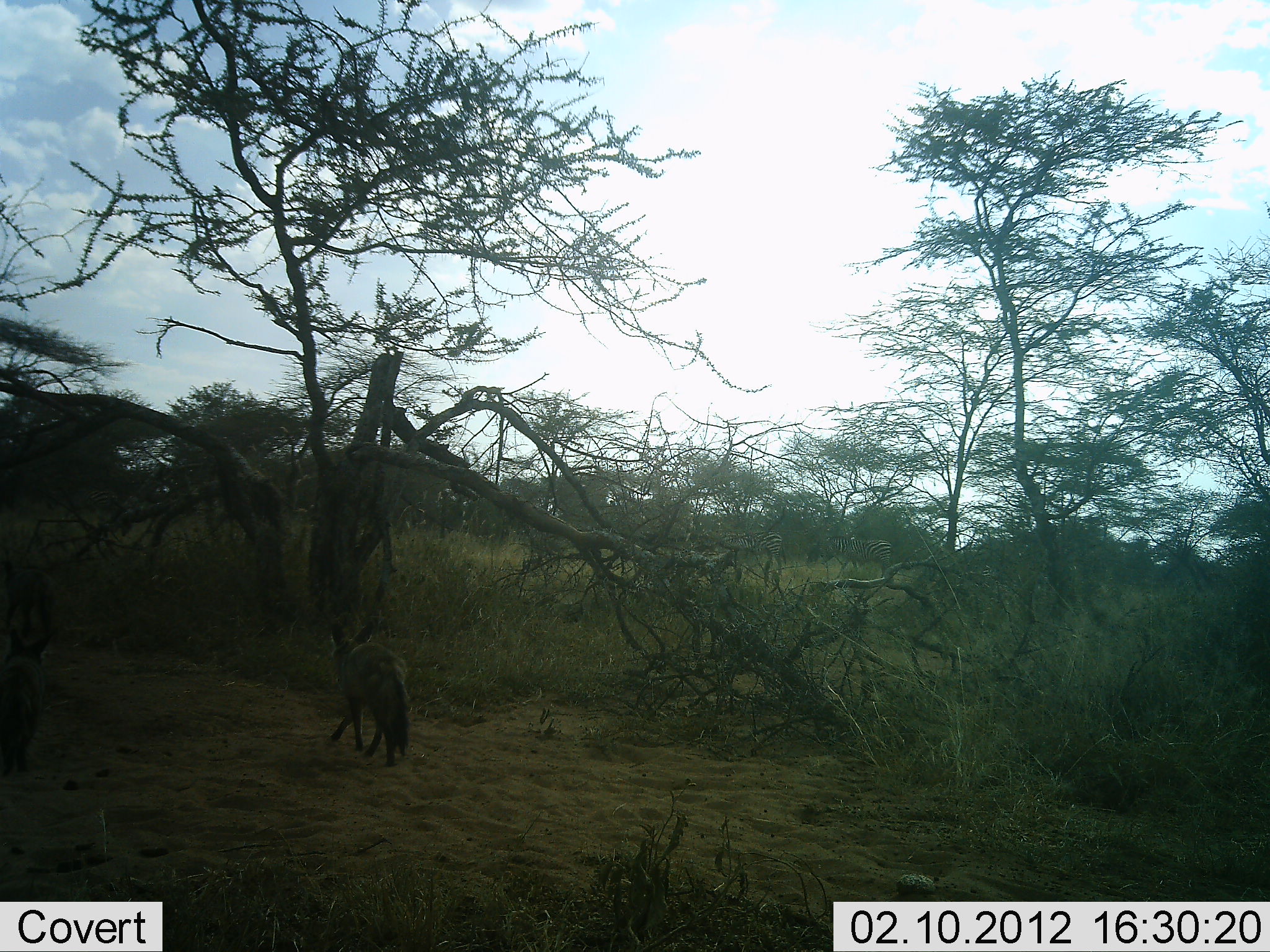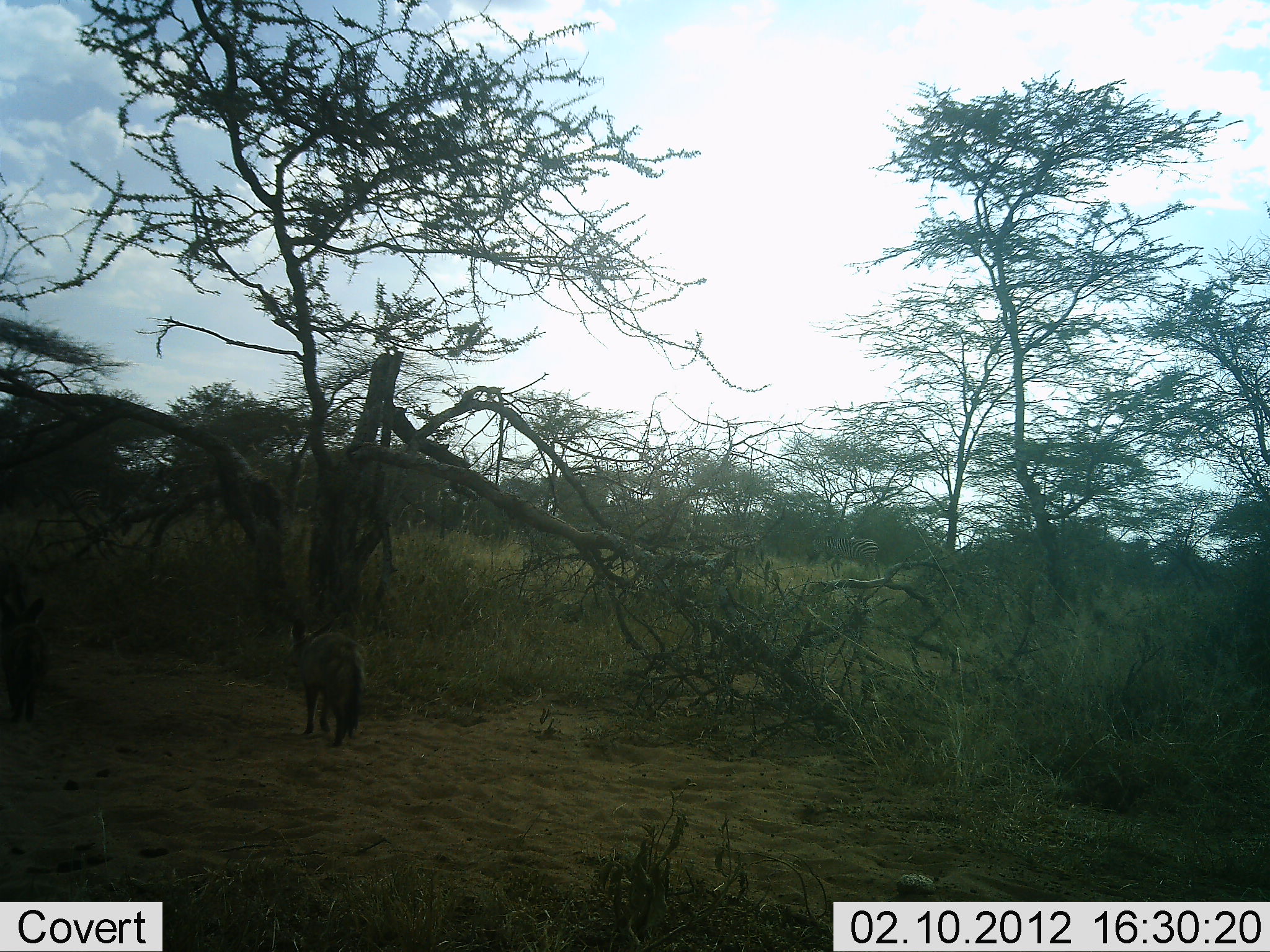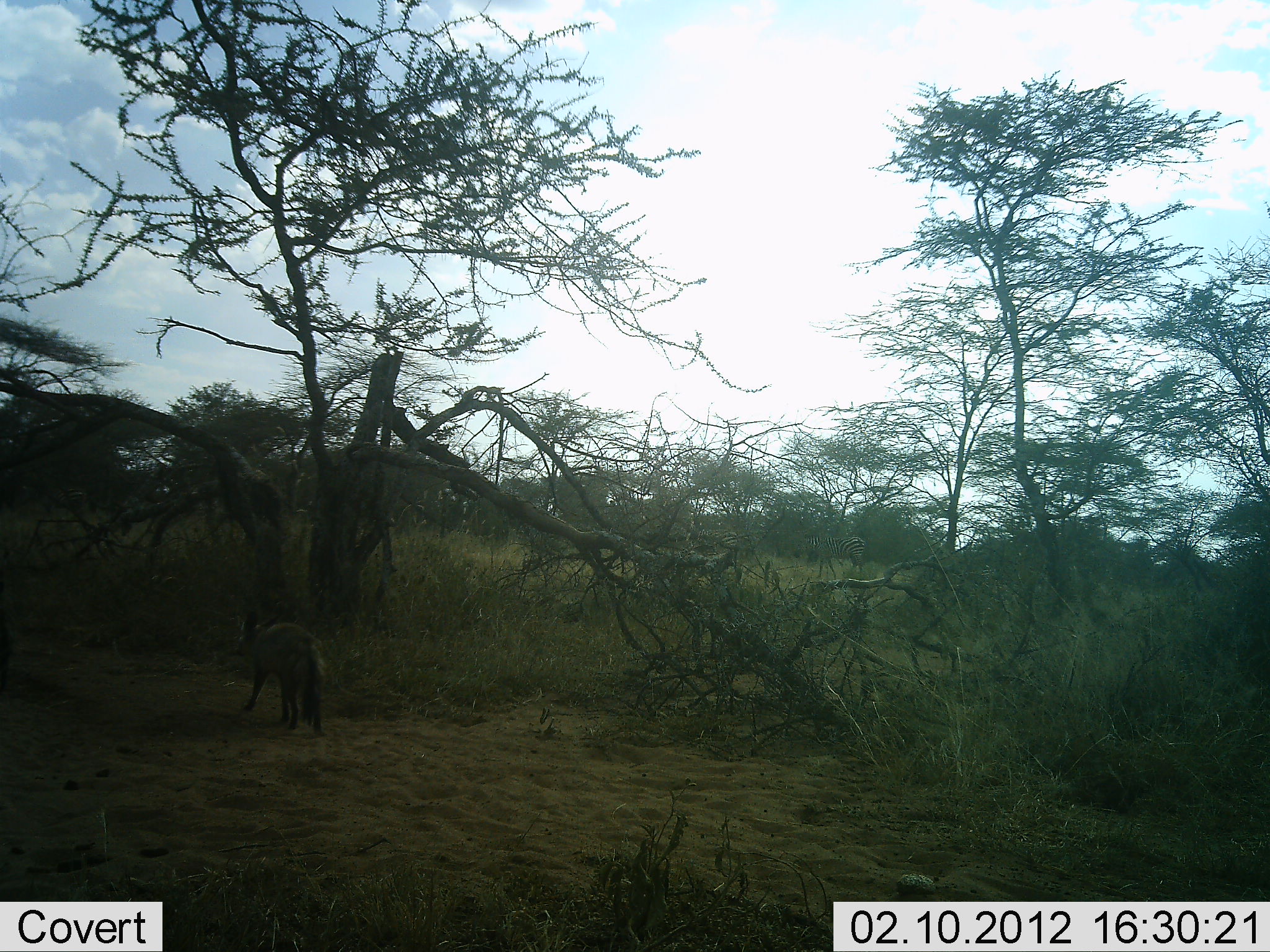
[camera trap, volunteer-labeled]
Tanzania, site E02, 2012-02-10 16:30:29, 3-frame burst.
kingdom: Animalia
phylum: Chordata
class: Mammalia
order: Carnivora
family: Canidae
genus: Otocyon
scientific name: Otocyon megalotis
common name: bat-eared fox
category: batearedfox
Batearedfox (bat-eared fox) (Otocyon megalotis), count 2. Behavior (volunteer vote fractions): standing 0%, resting 0%, moving 100%, interacting 0%. Young present (vote fraction): 0%. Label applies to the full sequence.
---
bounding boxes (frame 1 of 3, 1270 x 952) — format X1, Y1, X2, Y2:
animal: 316, 605, 414, 769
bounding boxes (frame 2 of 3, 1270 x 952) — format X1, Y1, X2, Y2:
animal: 279, 605, 376, 745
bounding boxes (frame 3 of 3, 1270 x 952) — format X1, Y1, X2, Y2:
animal: 234, 610, 331, 736